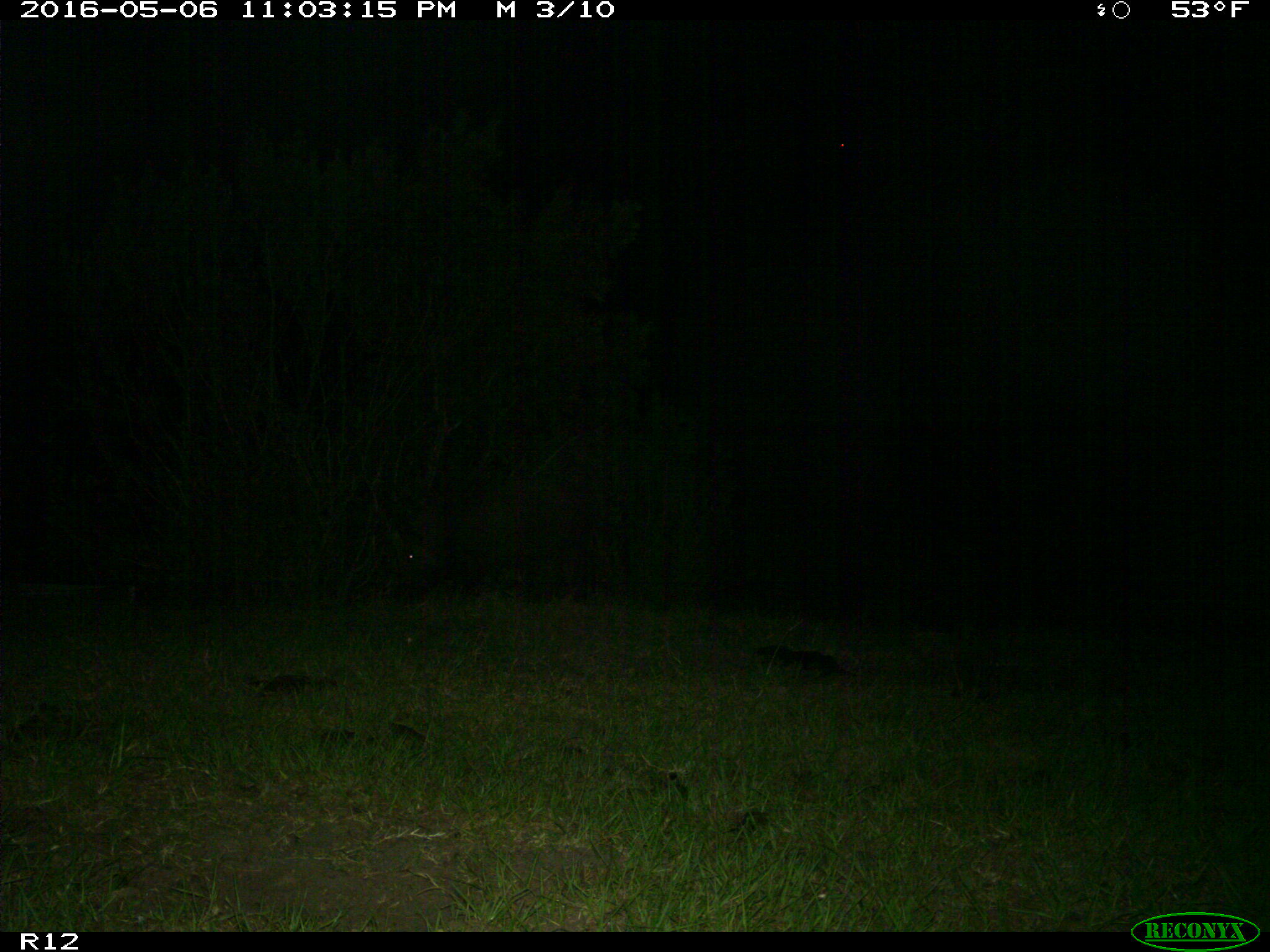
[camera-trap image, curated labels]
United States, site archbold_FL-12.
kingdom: Animalia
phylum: Chordata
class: Mammalia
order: Artiodactyla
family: Suidae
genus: Sus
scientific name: Sus scrofa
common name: wild boar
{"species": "Sus scrofa (wild boar)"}